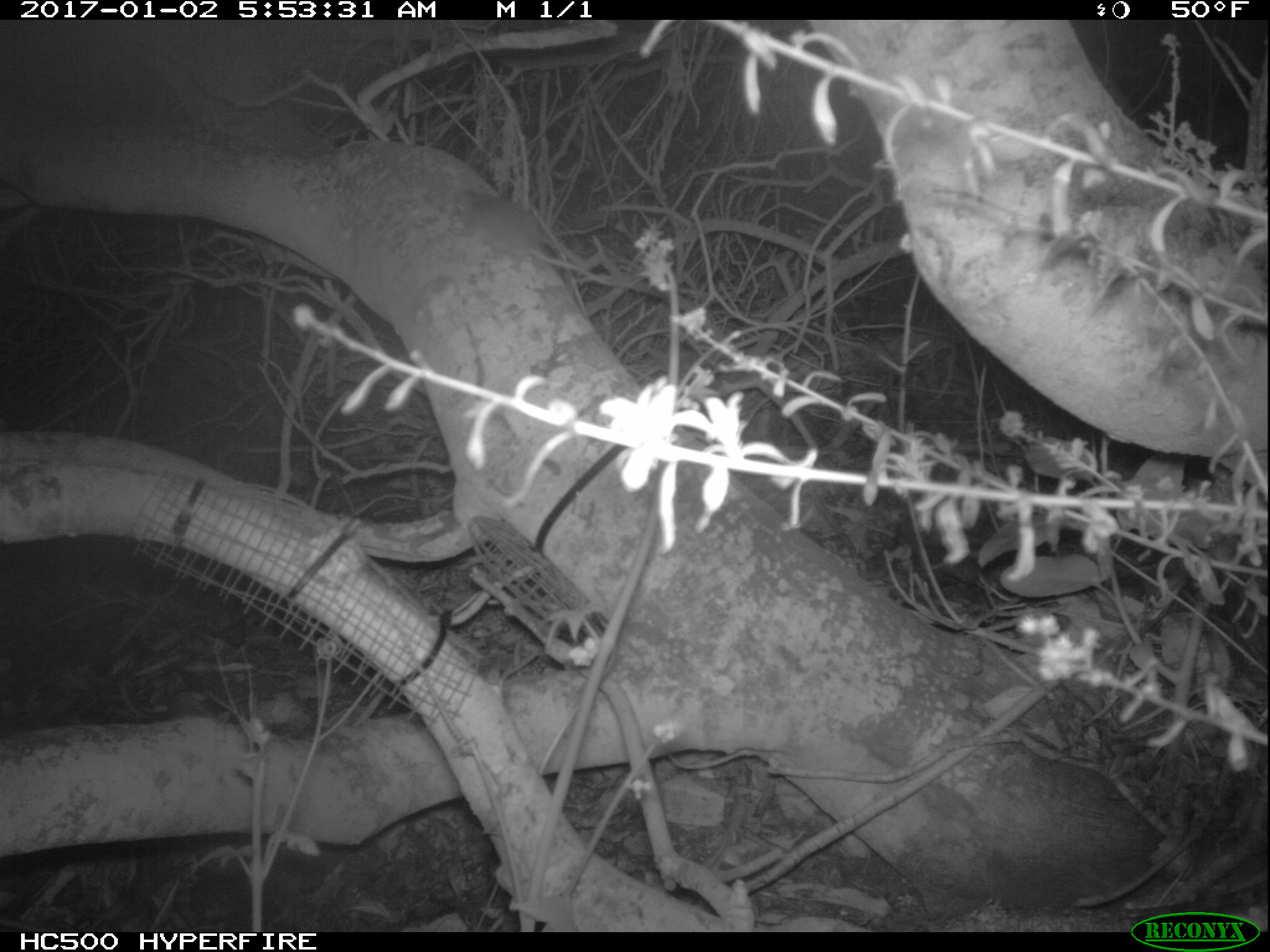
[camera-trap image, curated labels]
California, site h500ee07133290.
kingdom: Animalia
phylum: Chordata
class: Mammalia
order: Rodentia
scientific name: Rodentia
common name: rodent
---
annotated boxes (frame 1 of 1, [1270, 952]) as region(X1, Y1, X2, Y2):
rodent: region(451, 193, 615, 285)